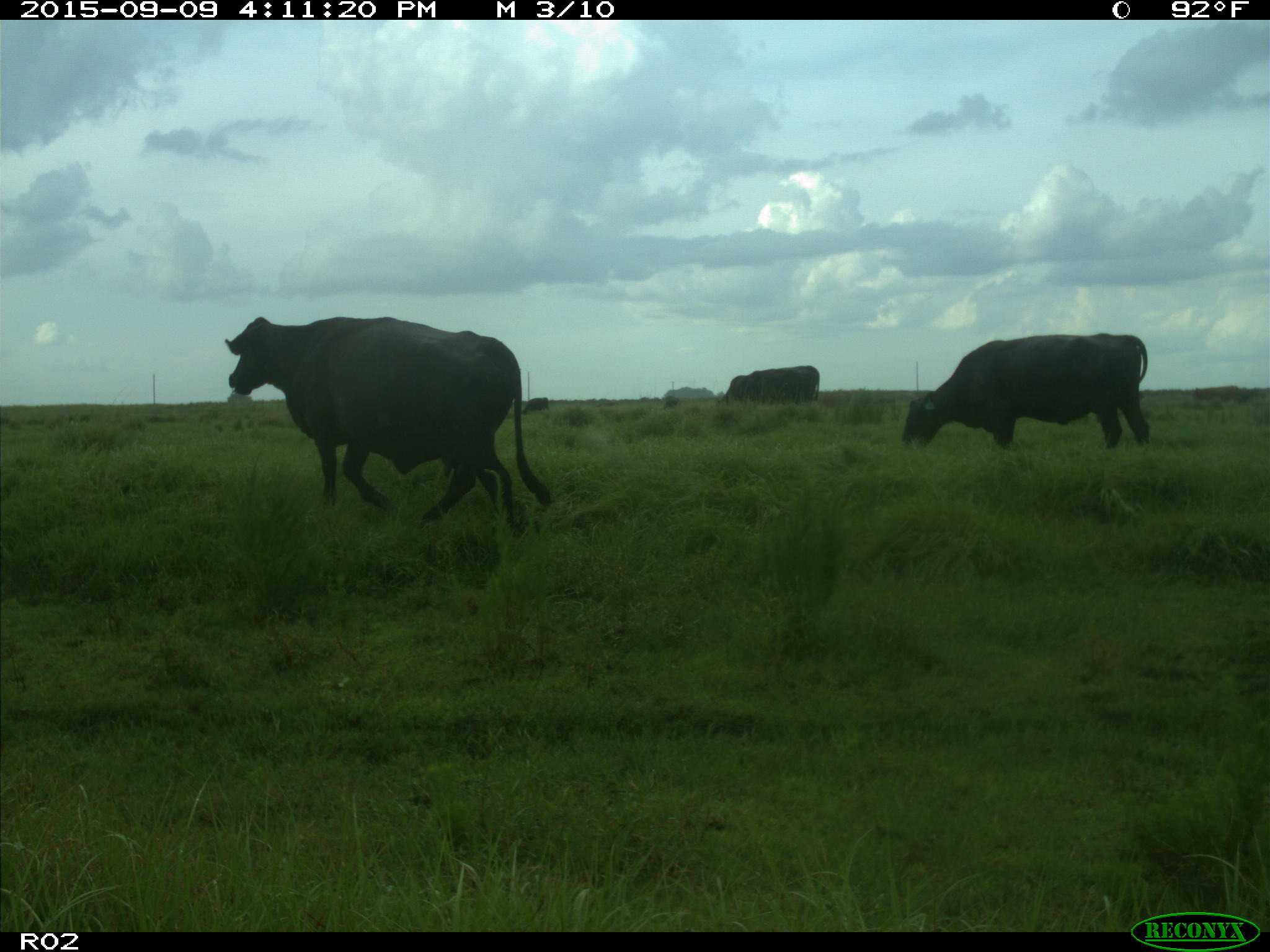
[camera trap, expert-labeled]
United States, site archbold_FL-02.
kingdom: Animalia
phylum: Chordata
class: Mammalia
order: Artiodactyla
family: Bovidae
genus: Bos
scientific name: Bos taurus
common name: domestic cow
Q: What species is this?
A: Bos taurus (domestic cow).